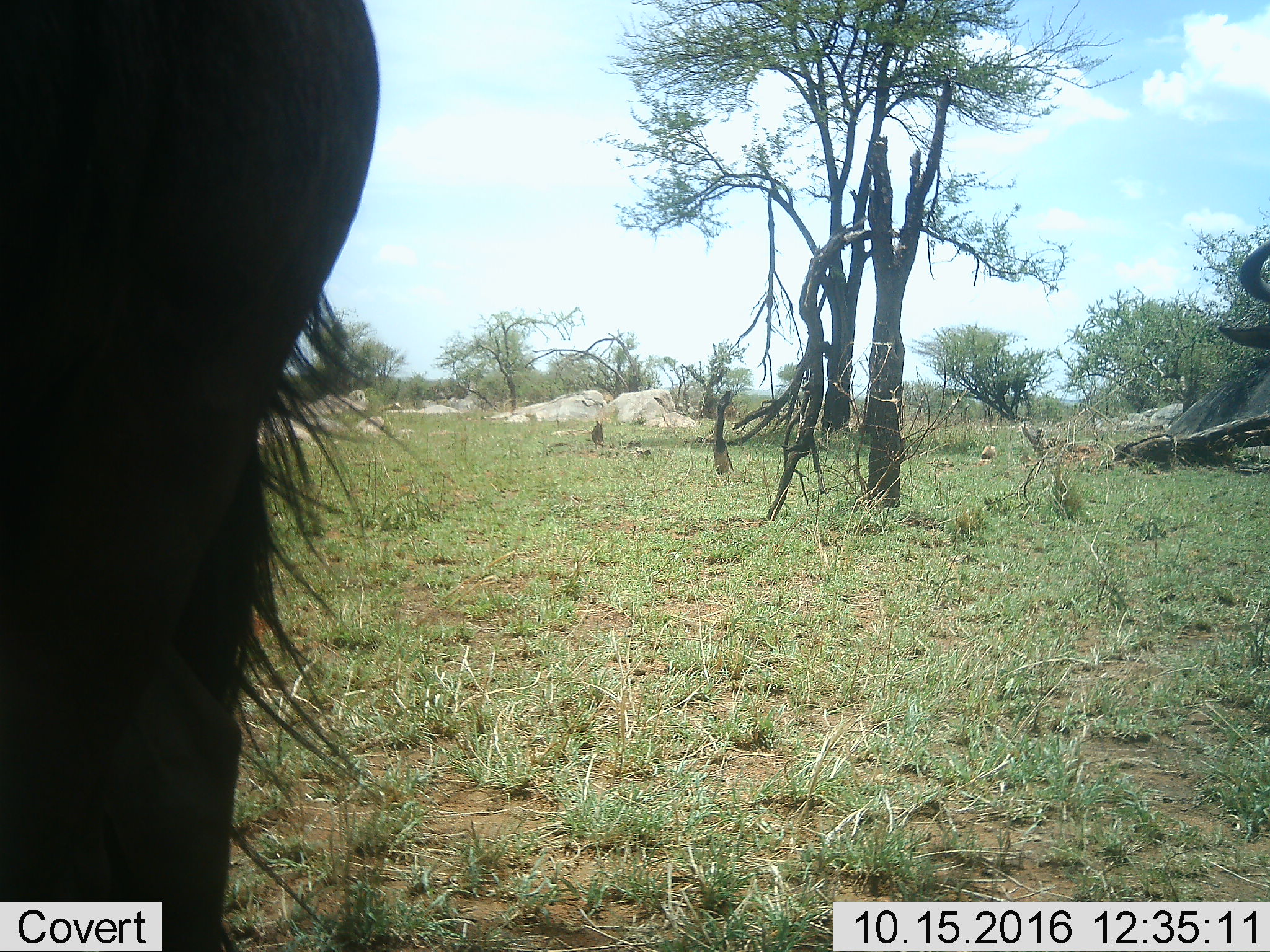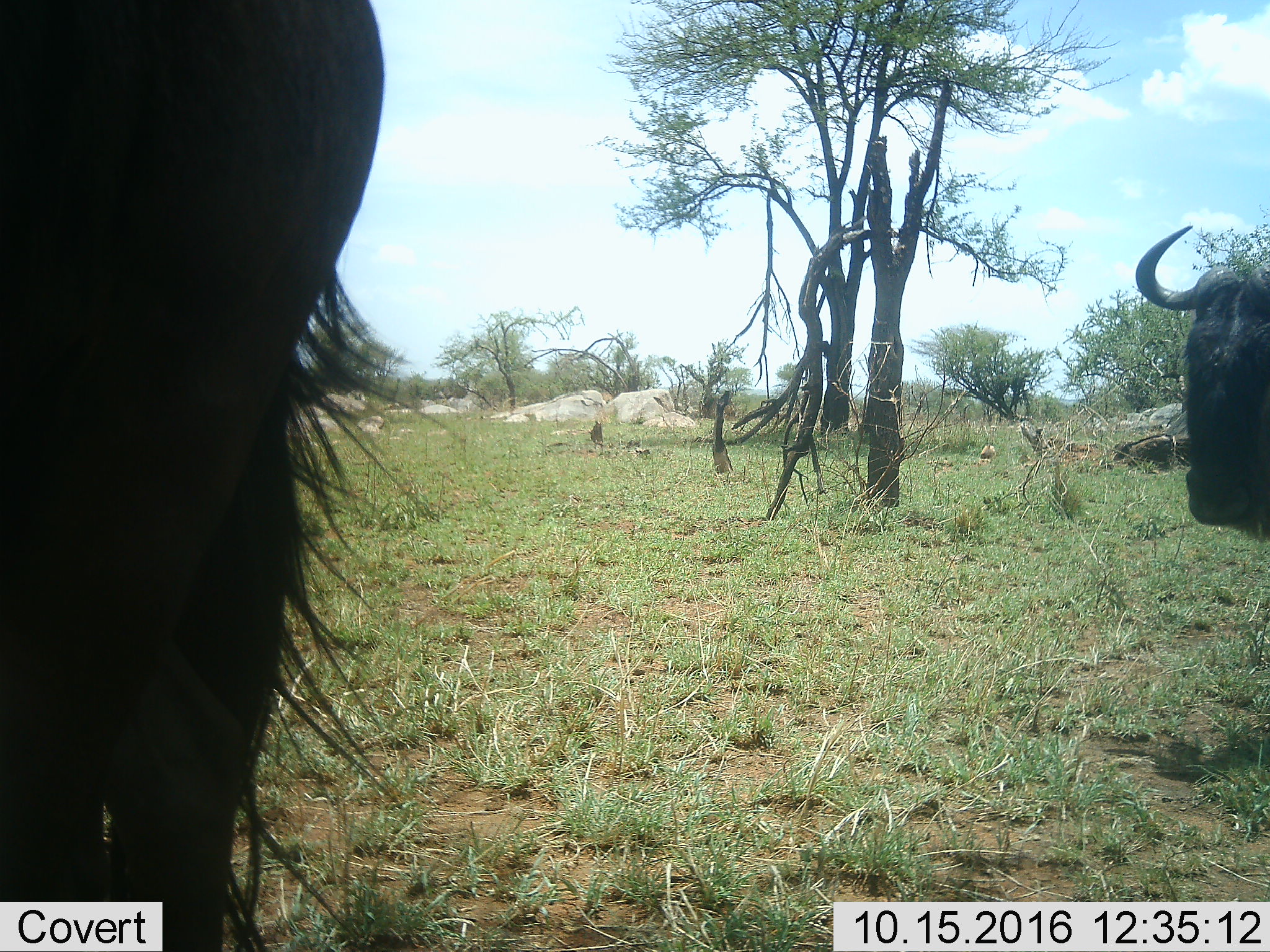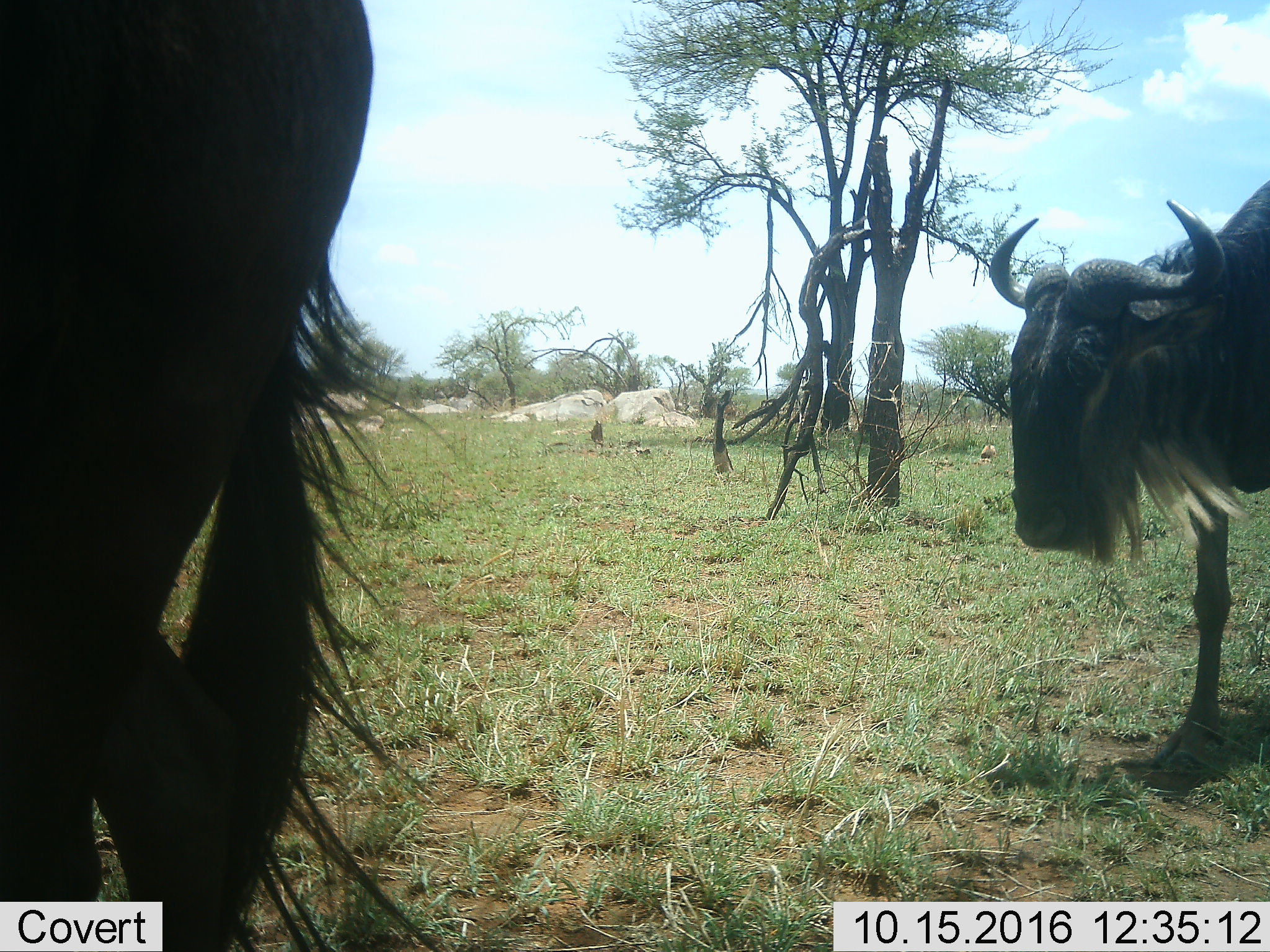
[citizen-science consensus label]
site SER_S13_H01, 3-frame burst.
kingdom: Animalia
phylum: Chordata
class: Mammalia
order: Artiodactyla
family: Bovidae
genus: Connochaetes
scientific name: Connochaetes taurinus taurinus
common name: blue wildebeest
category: wildebeestblue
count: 2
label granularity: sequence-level